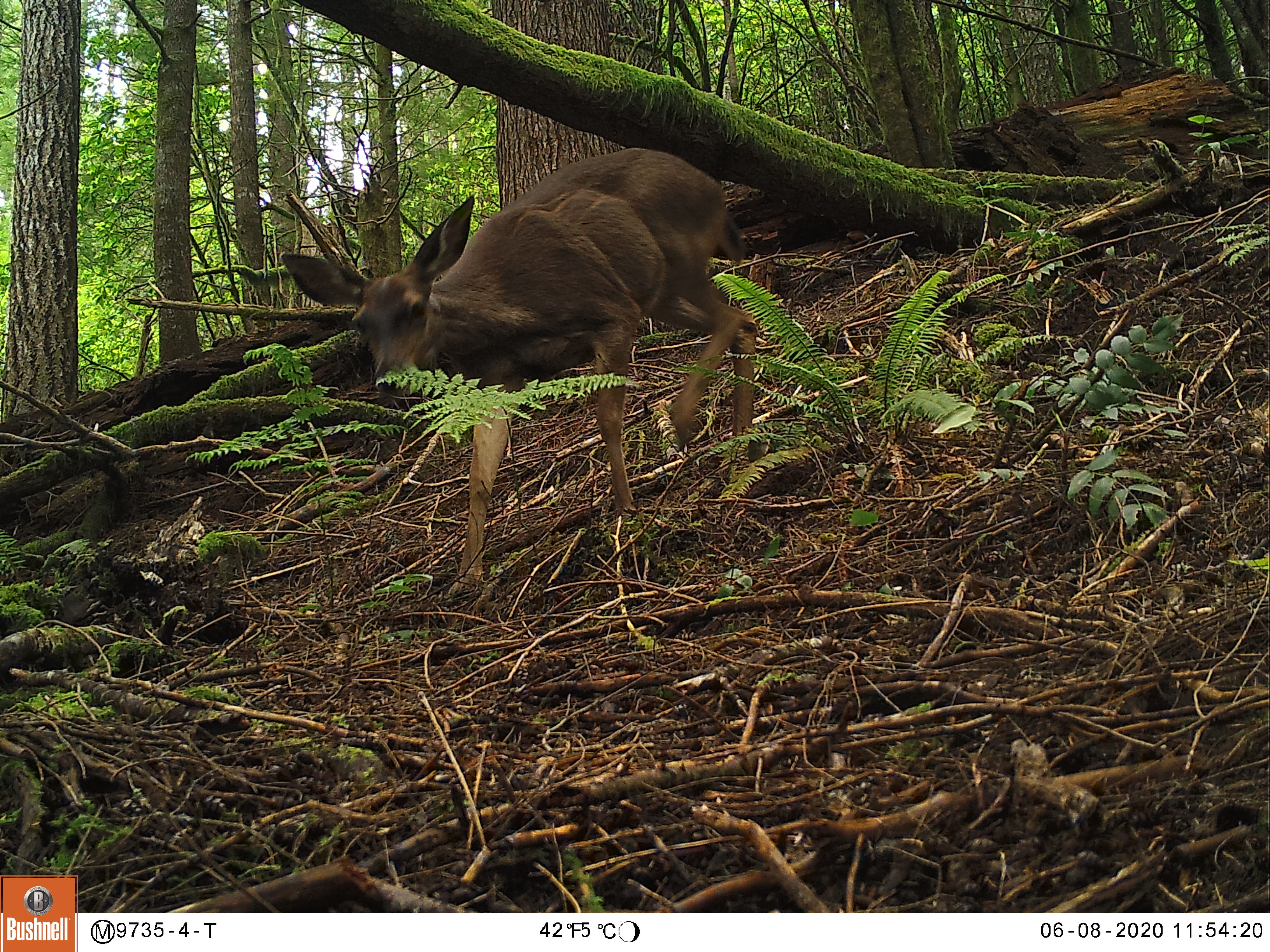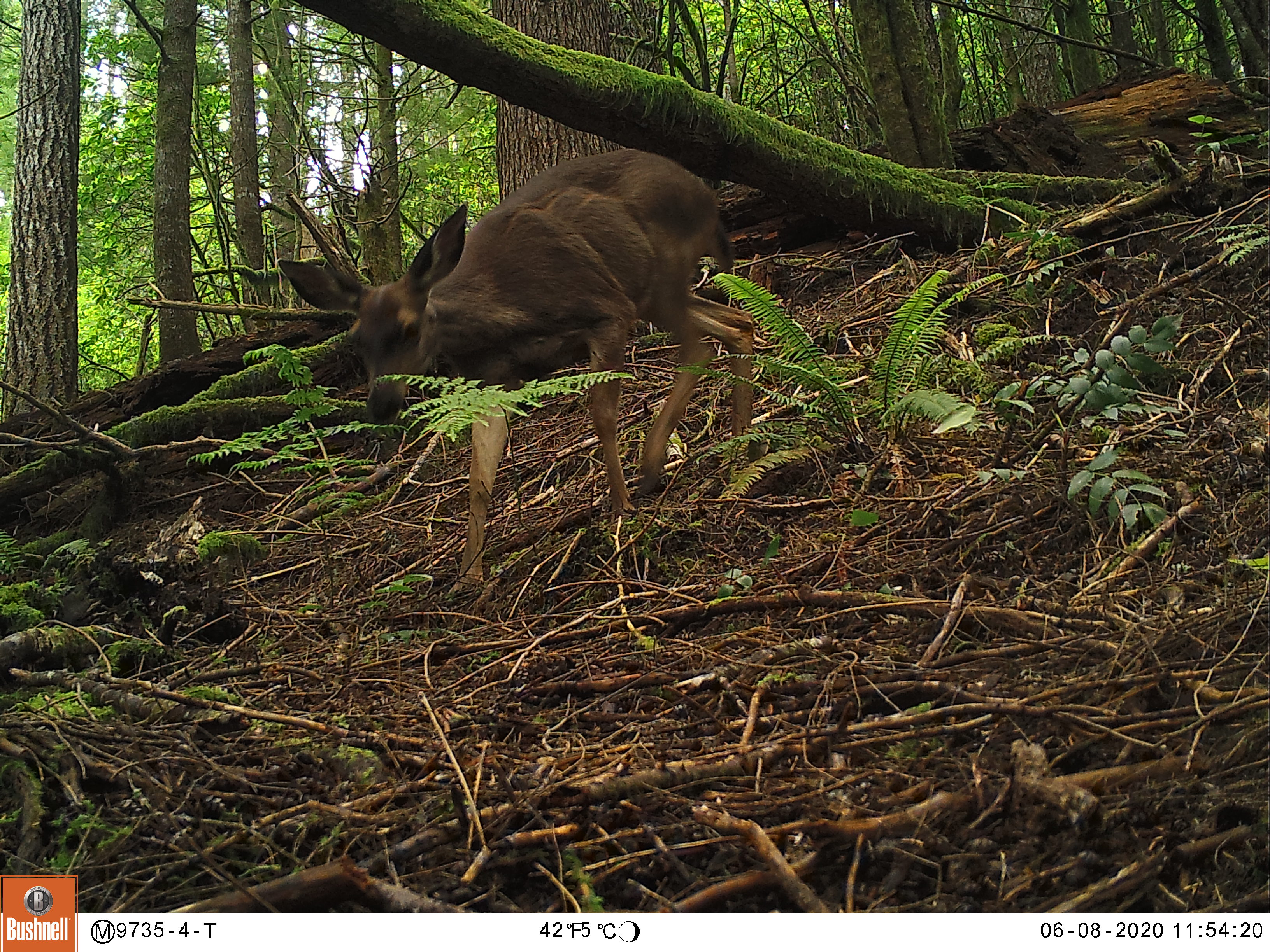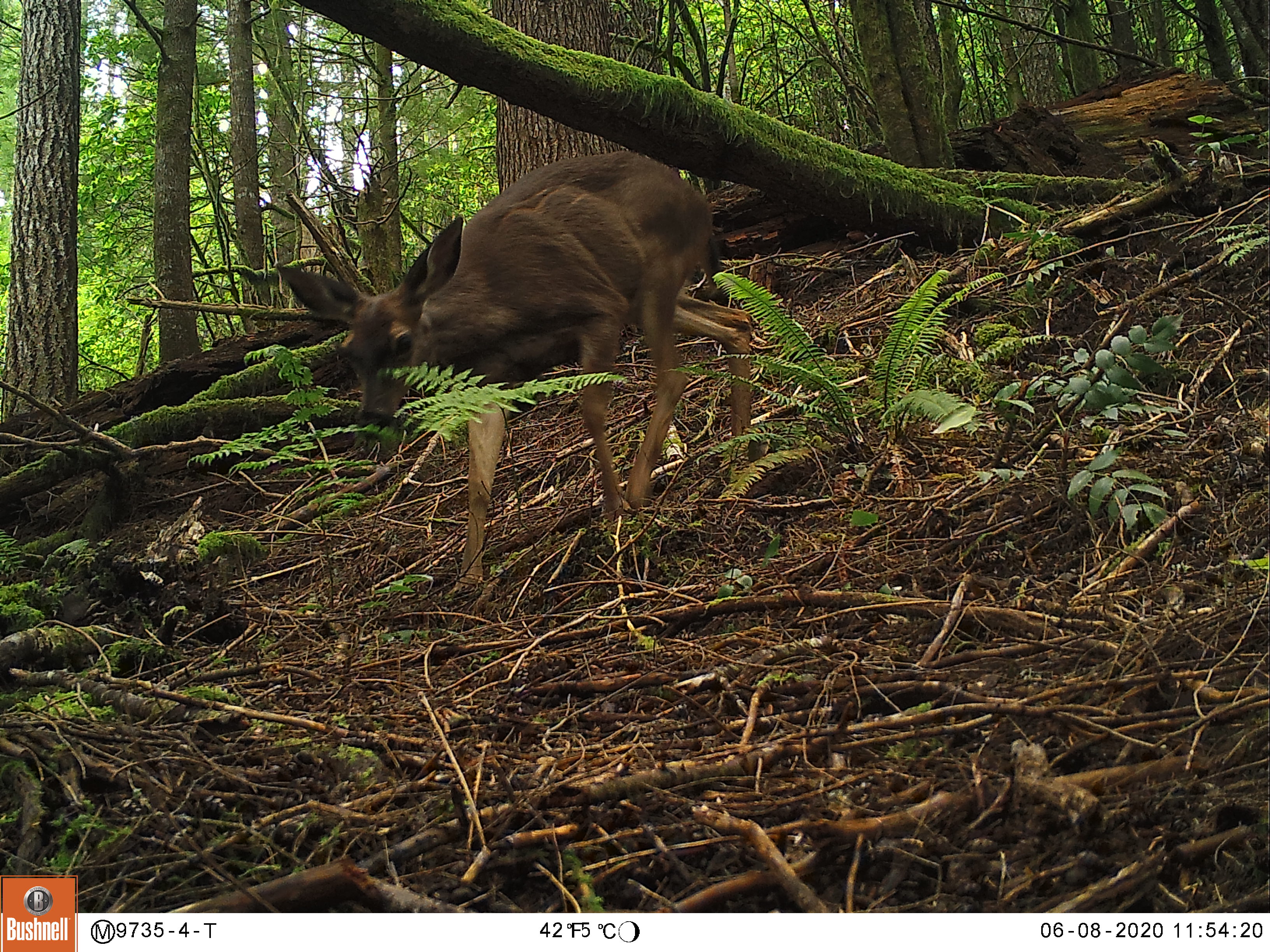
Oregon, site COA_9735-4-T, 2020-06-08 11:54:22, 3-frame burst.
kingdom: Animalia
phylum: Chordata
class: Mammalia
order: Artiodactyla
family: Cervidae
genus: Odocoileus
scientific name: Odocoileus hemionus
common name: black-tailed deer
Black-tailed deer (Odocoileus hemionus).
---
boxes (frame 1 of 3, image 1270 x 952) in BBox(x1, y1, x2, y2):
black-tailed deer: BBox(278, 122, 752, 604)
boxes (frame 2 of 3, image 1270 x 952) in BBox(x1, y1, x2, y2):
black-tailed deer: BBox(267, 111, 768, 609)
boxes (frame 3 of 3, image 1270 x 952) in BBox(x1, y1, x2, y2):
black-tailed deer: BBox(263, 106, 770, 593)